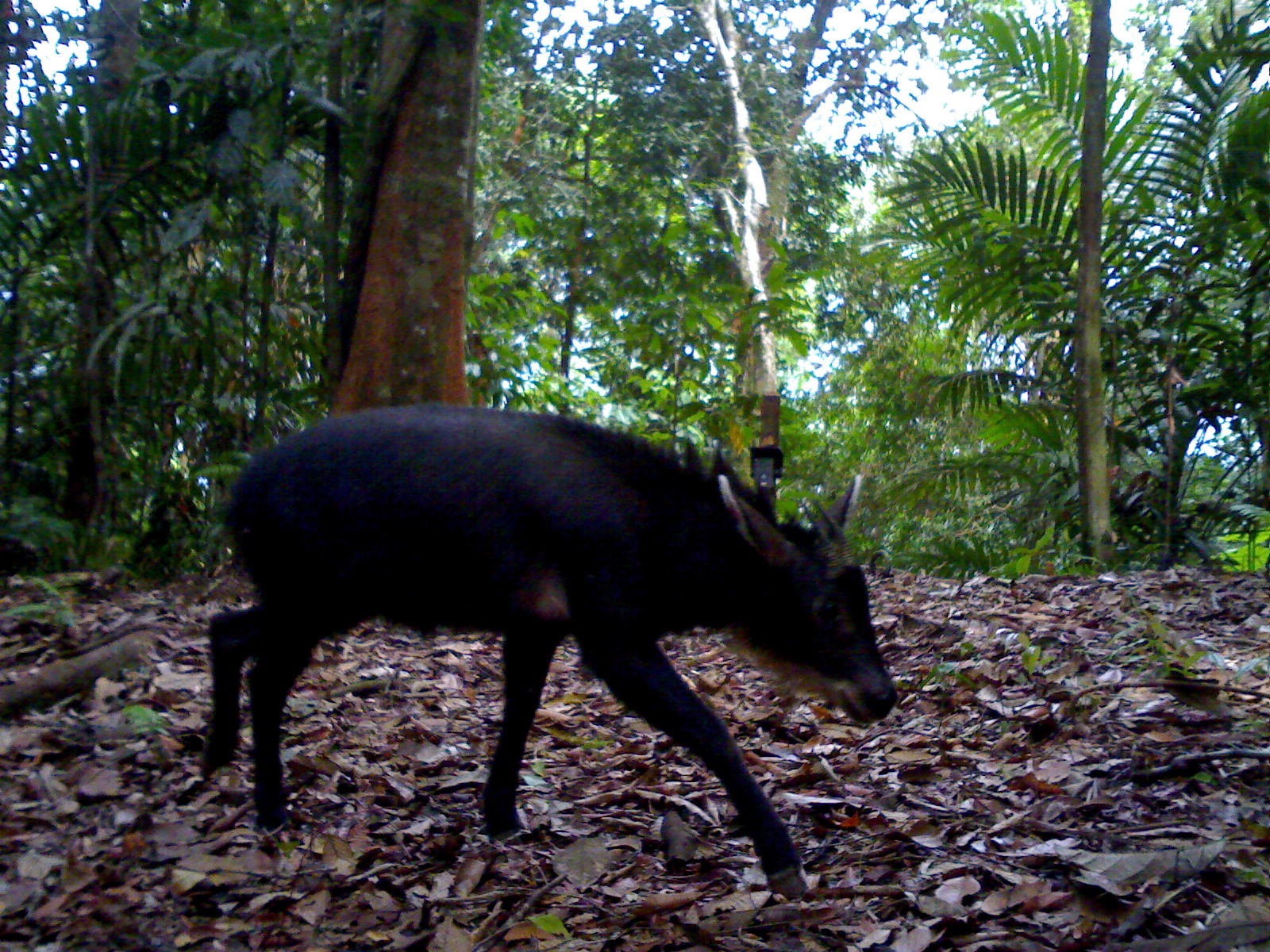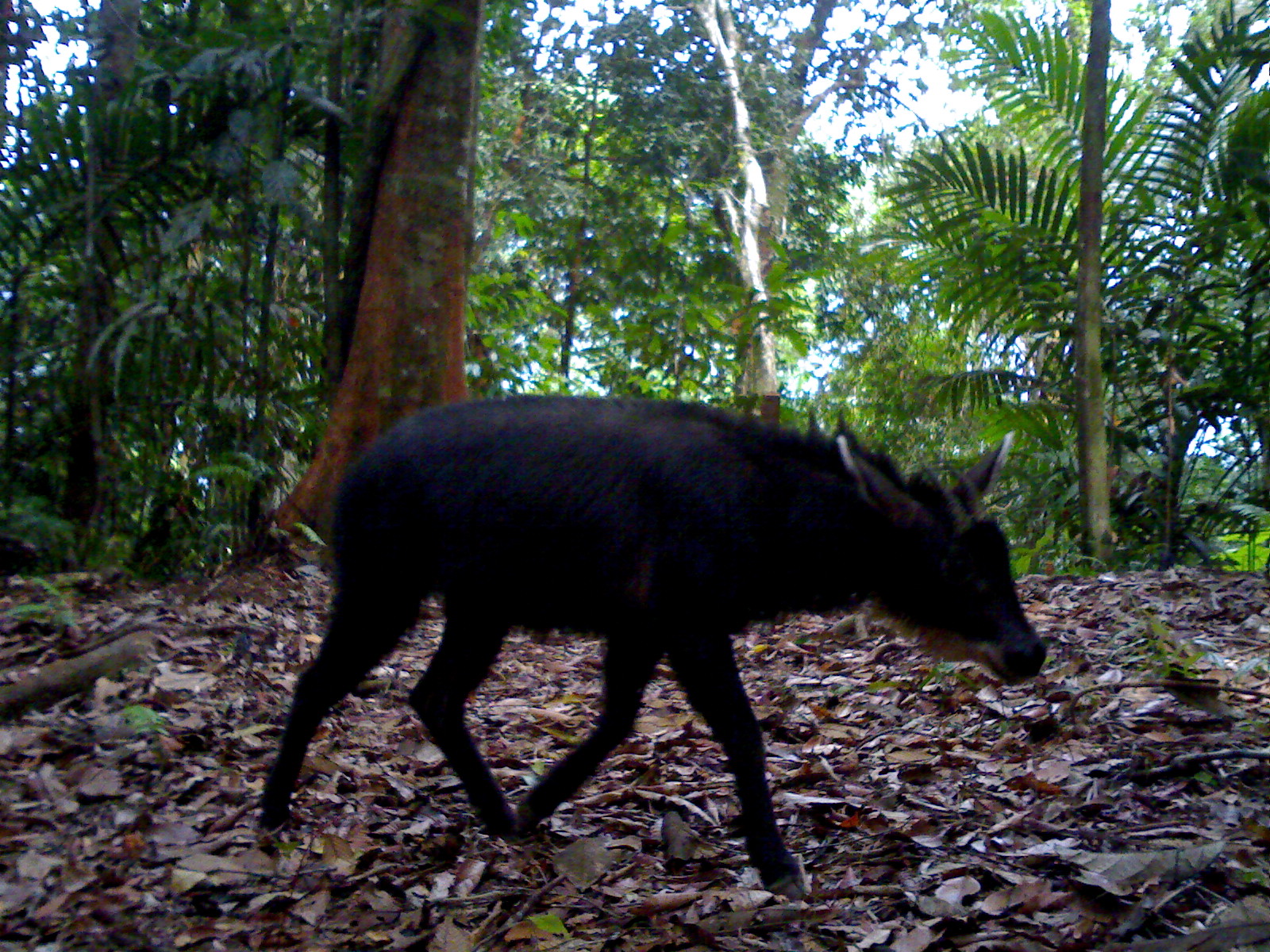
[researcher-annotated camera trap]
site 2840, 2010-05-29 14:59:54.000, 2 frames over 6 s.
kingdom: Animalia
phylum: Chordata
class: Mammalia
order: Artiodactyla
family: Bovidae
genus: Capricornis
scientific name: Capricornis sumatraensis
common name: southern serow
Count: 1.